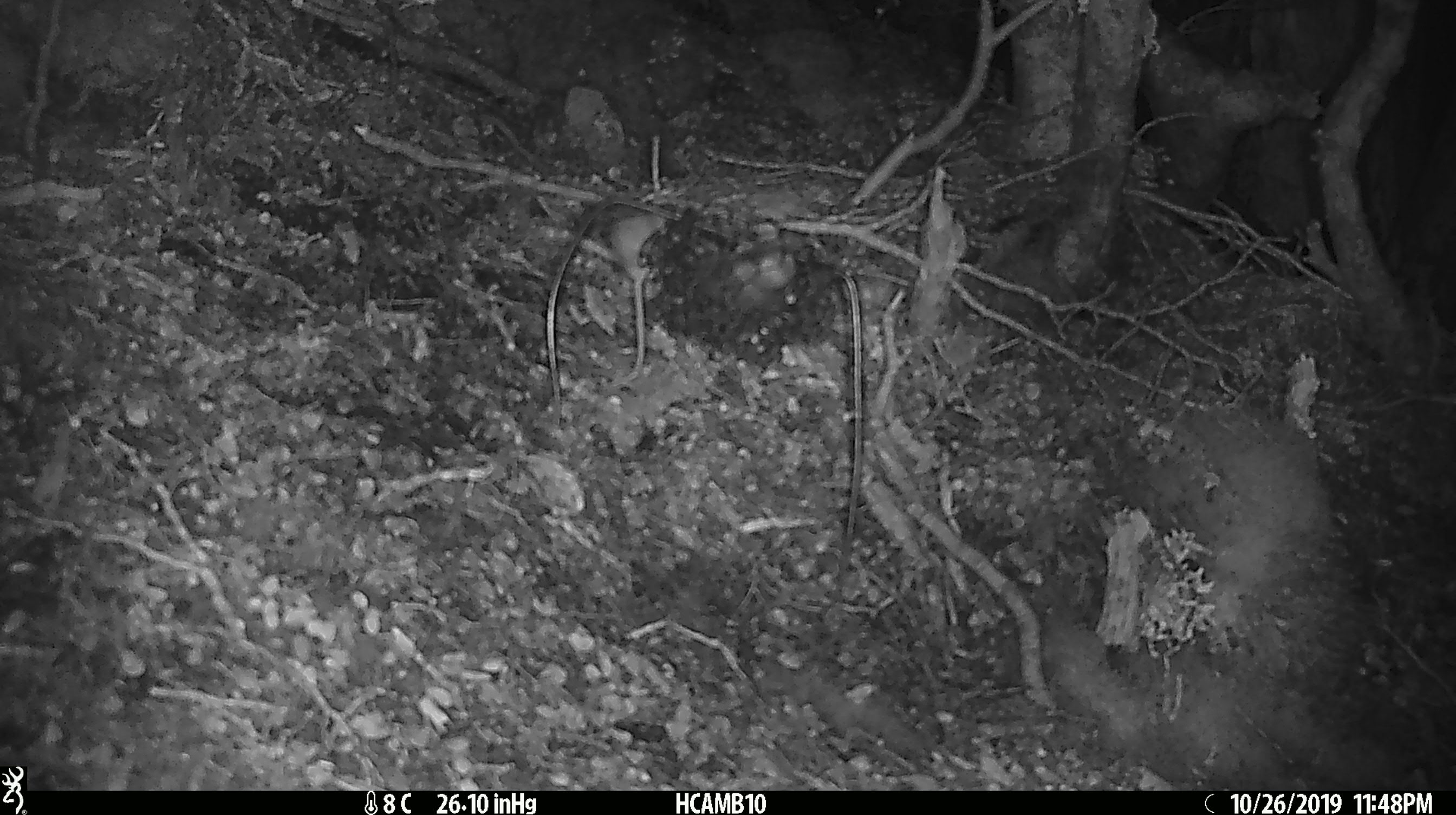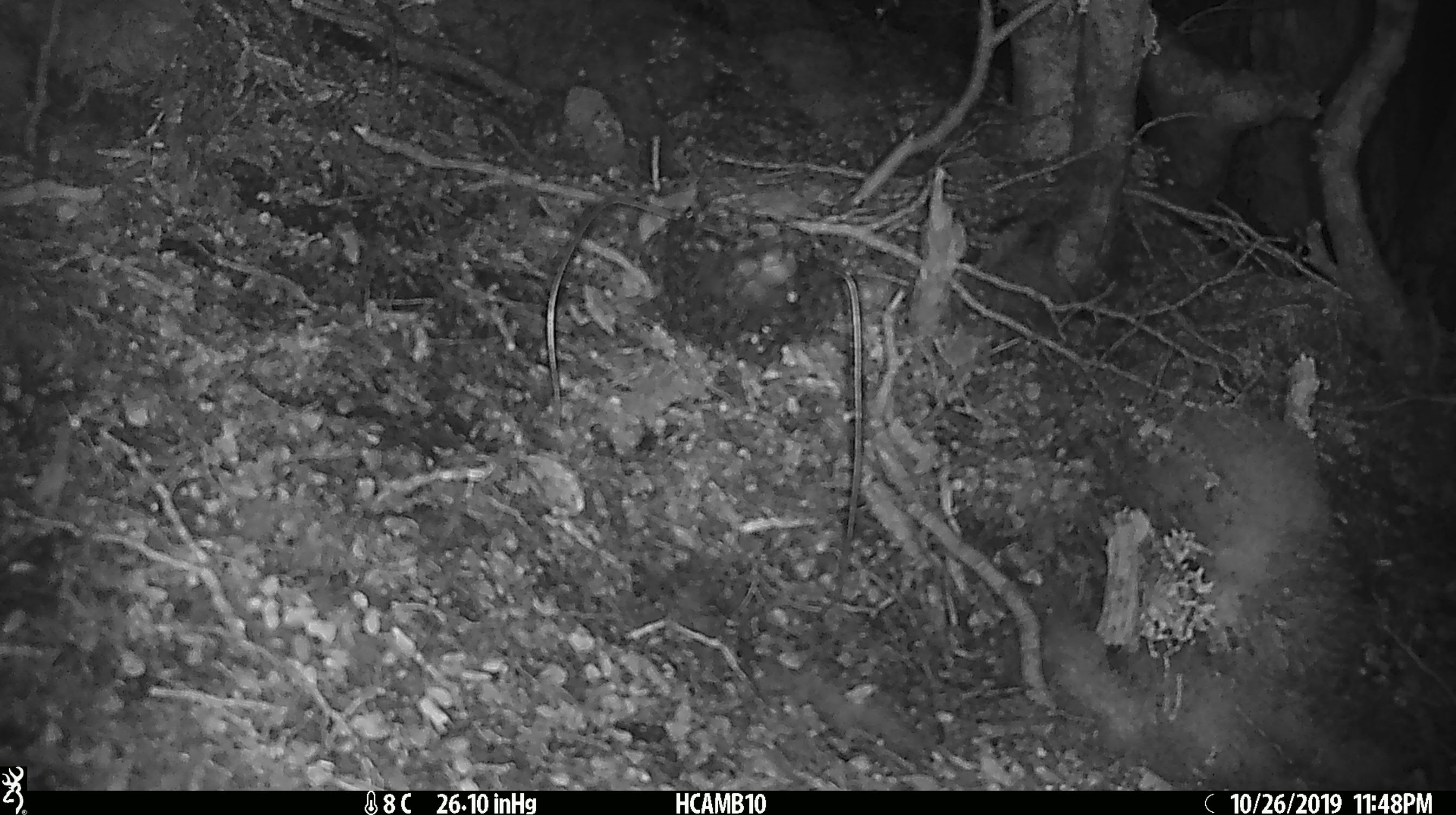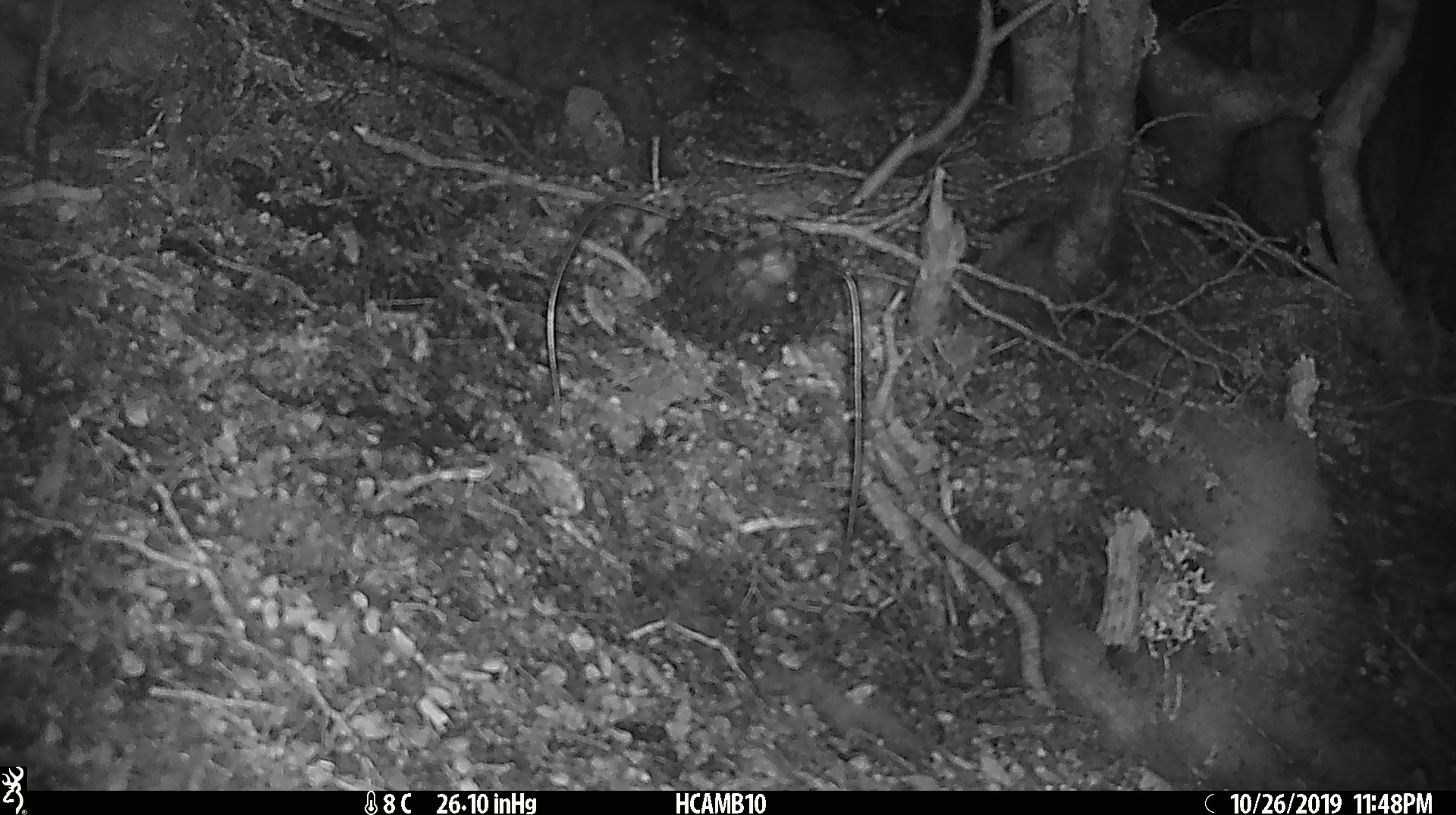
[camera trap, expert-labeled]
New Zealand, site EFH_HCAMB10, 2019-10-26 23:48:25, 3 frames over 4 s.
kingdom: Animalia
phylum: Chordata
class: Mammalia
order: Rodentia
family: Muridae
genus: Mus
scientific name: Mus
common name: mouse